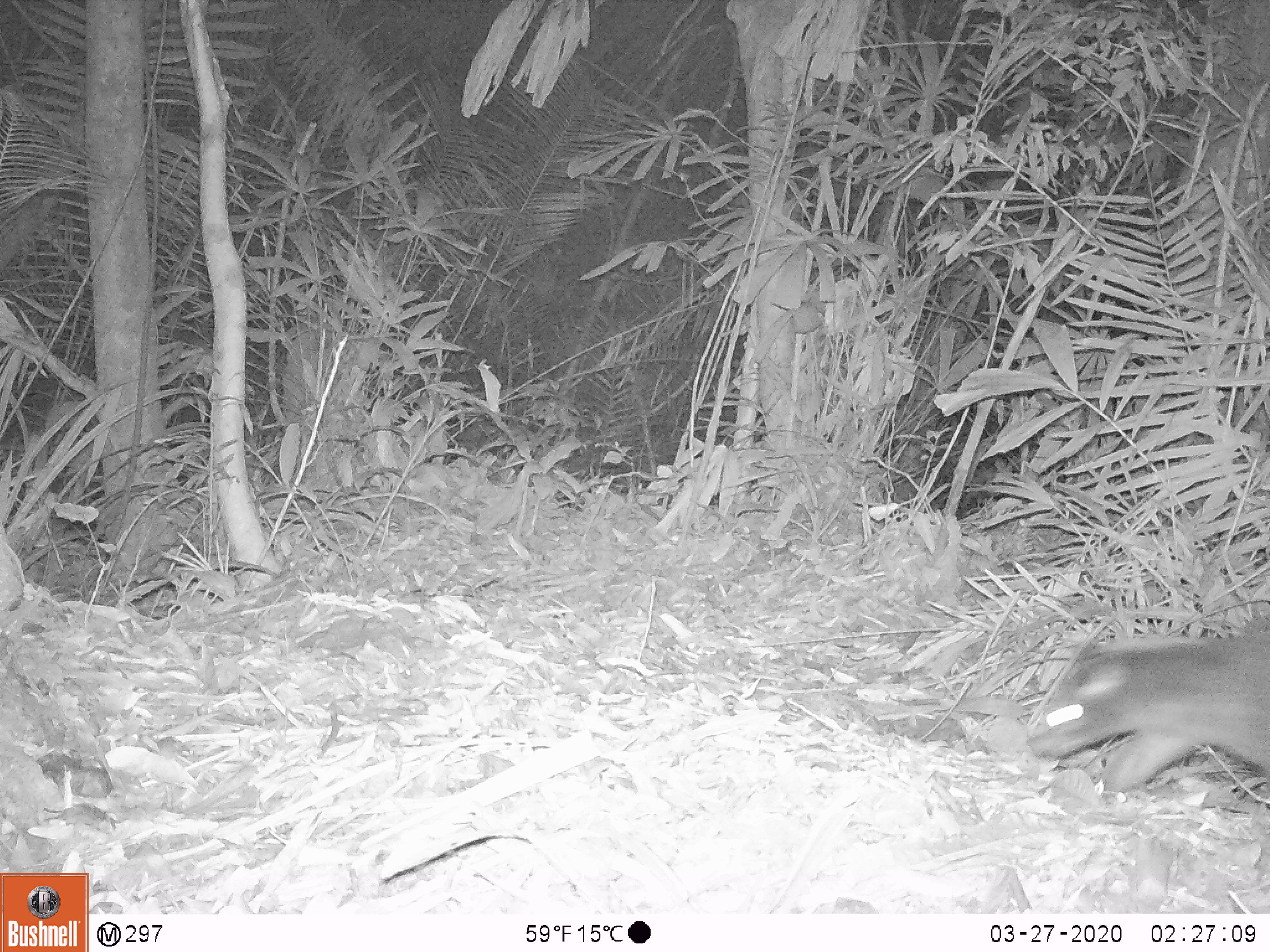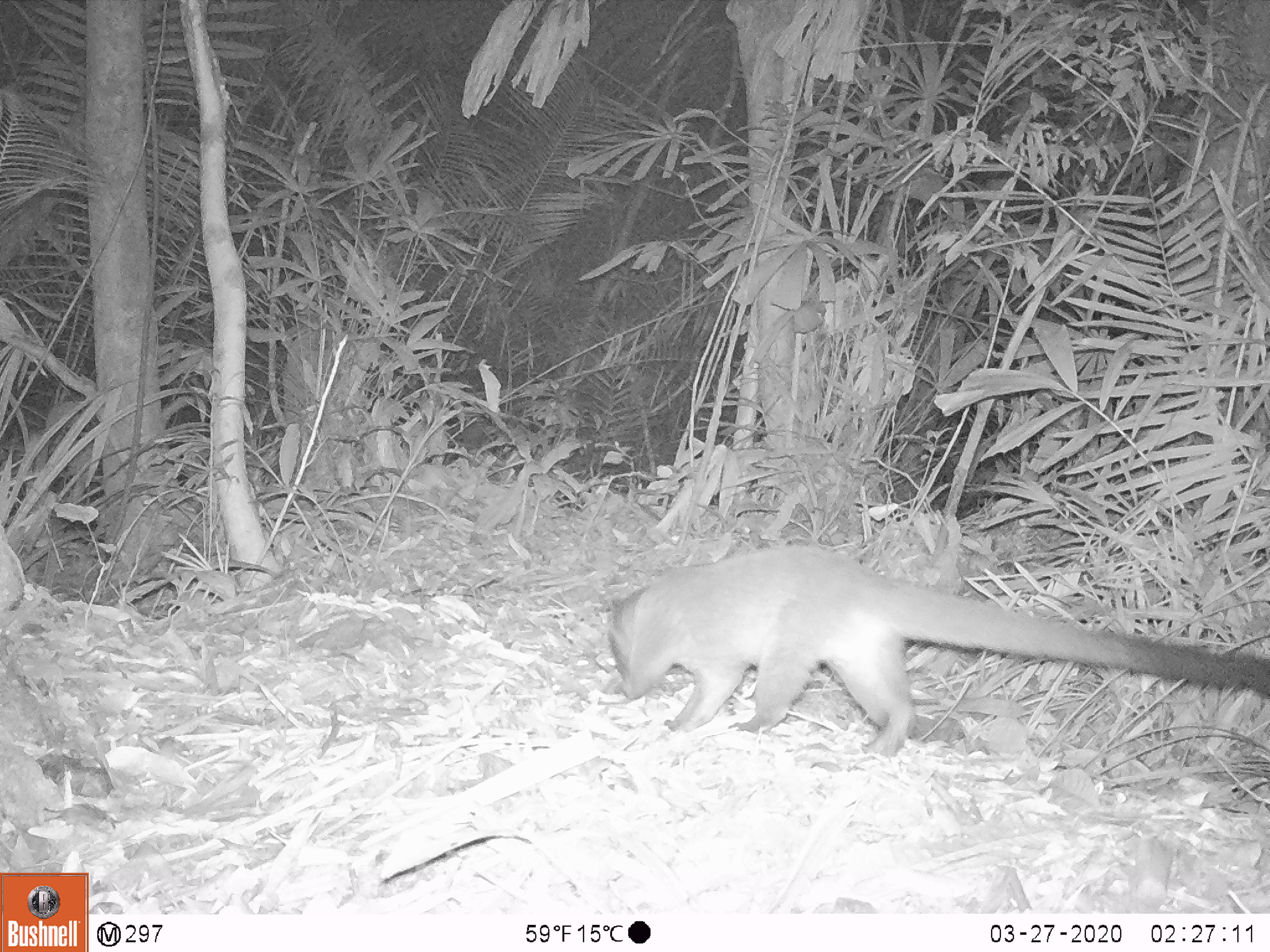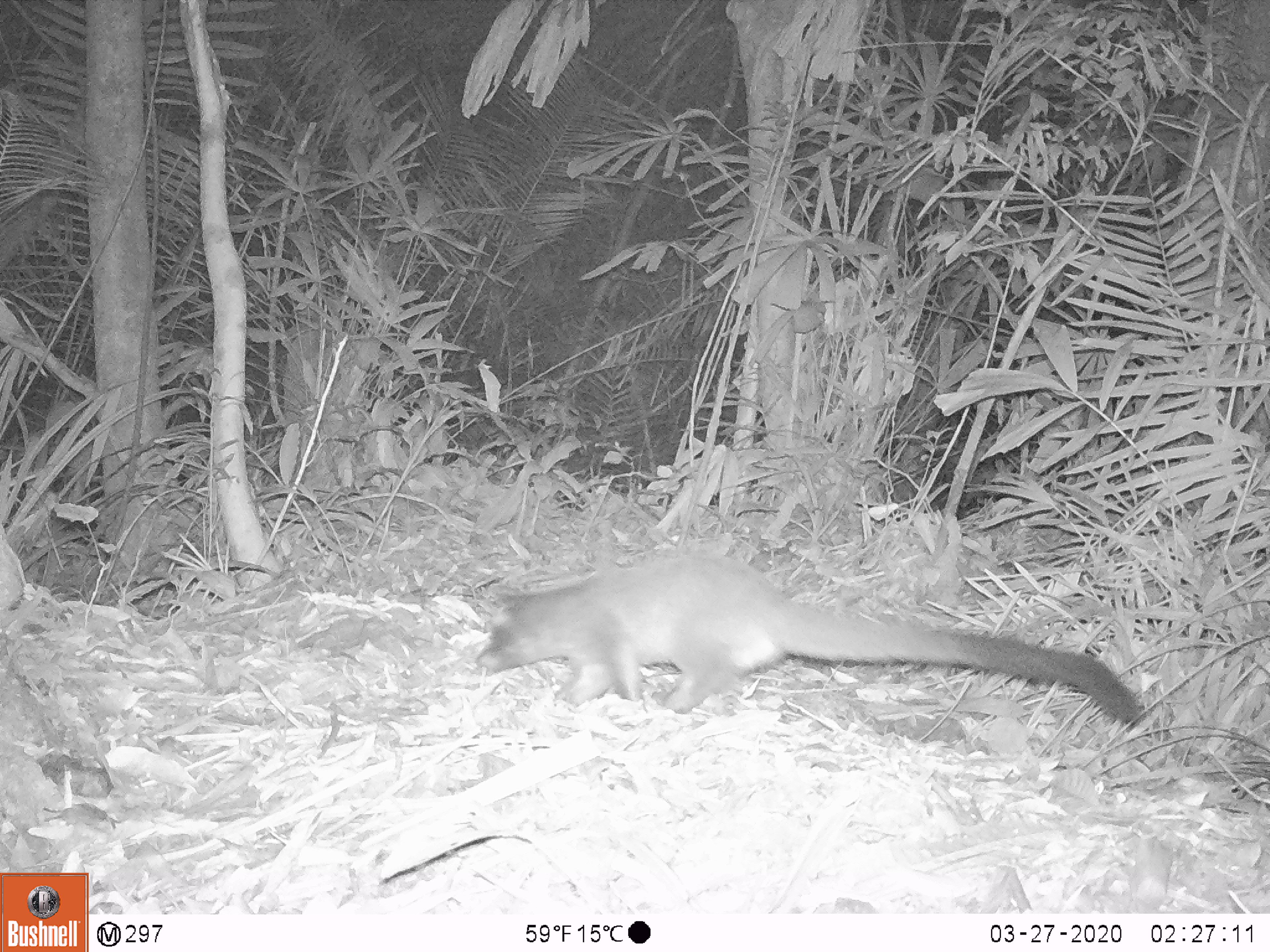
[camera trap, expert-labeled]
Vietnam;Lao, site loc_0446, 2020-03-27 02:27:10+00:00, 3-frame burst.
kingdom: Animalia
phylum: Chordata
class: Mammalia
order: Carnivora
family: Viverridae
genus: Paguma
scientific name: Paguma larvata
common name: masked palm civet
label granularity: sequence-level